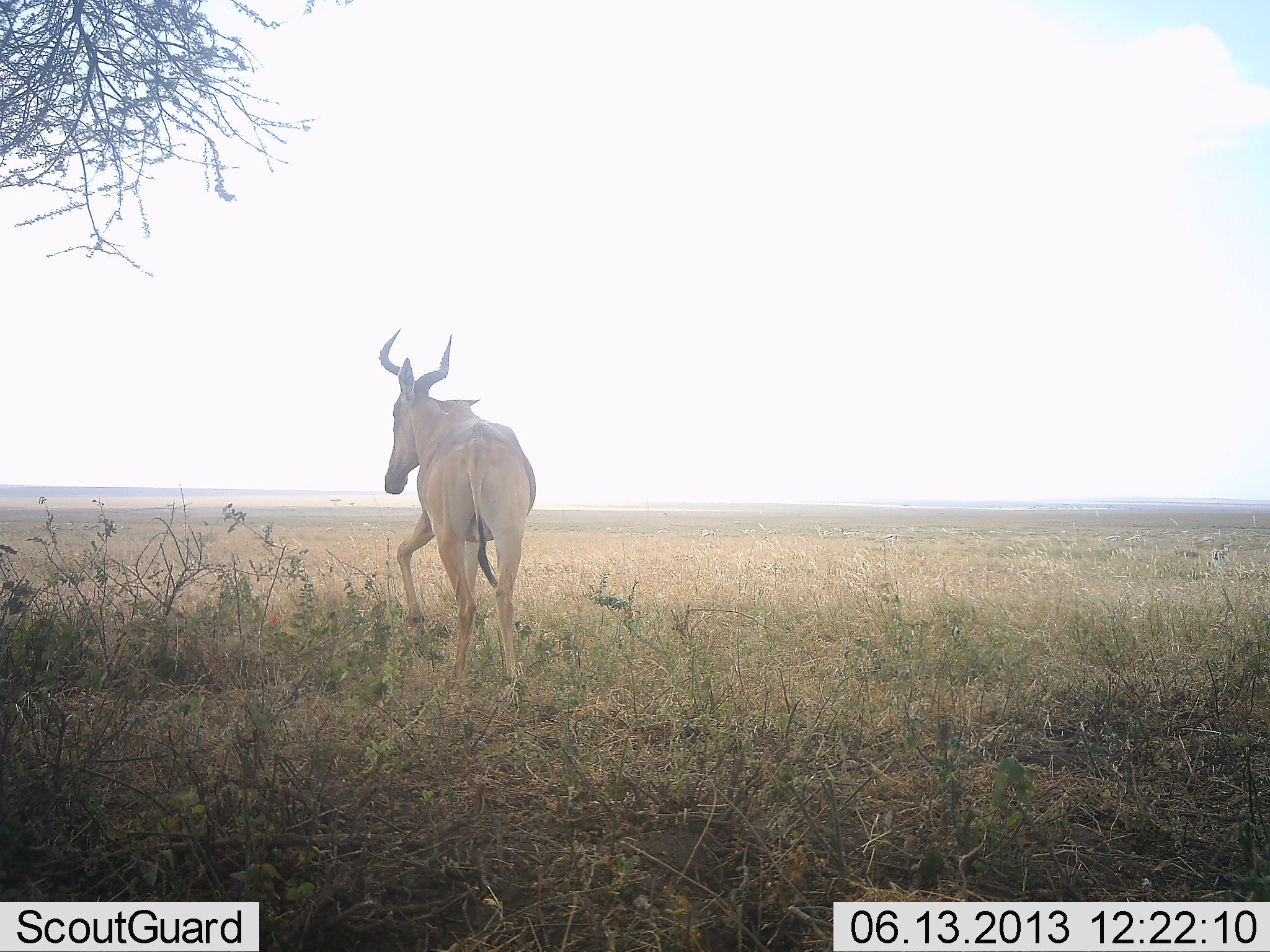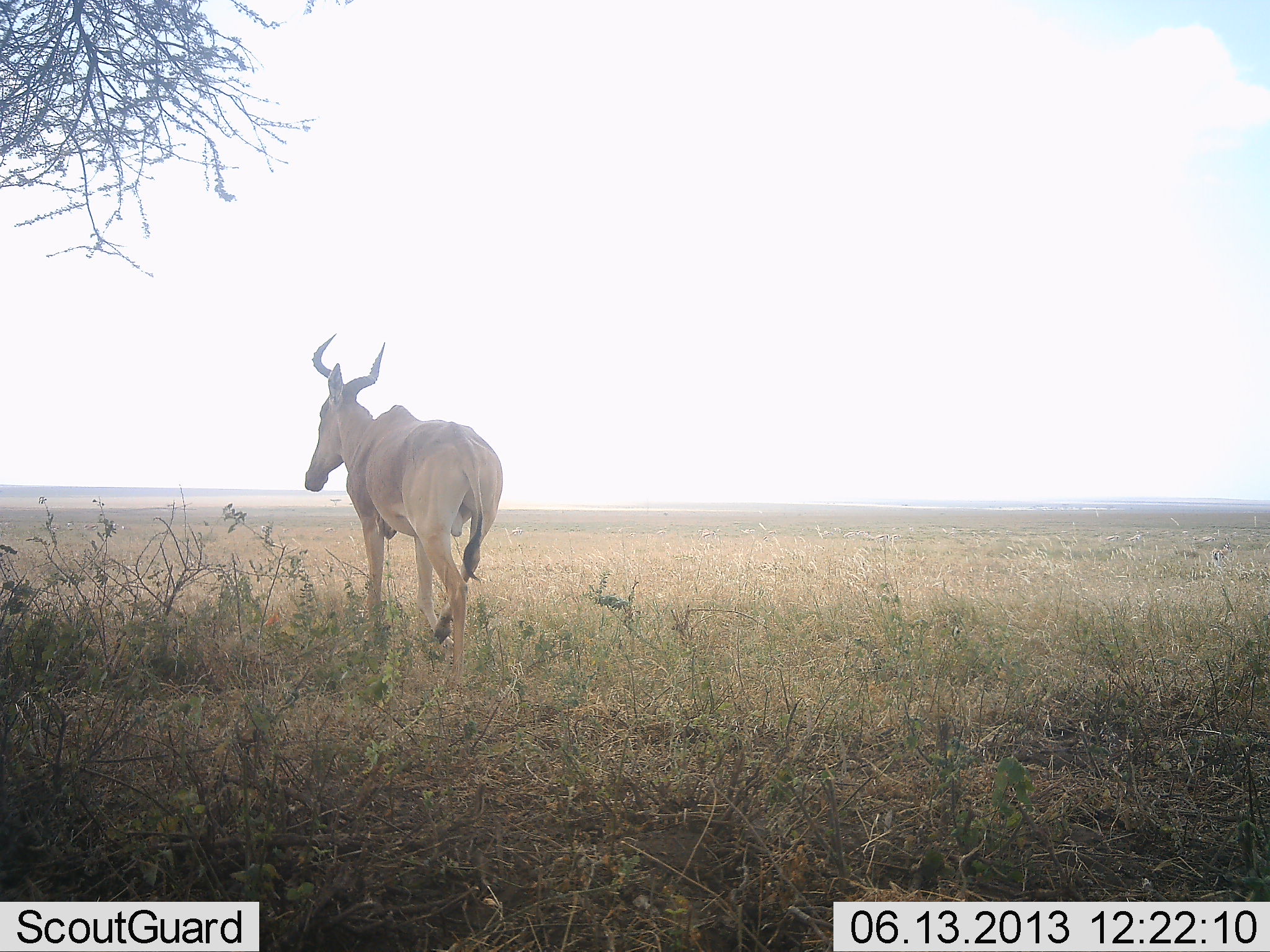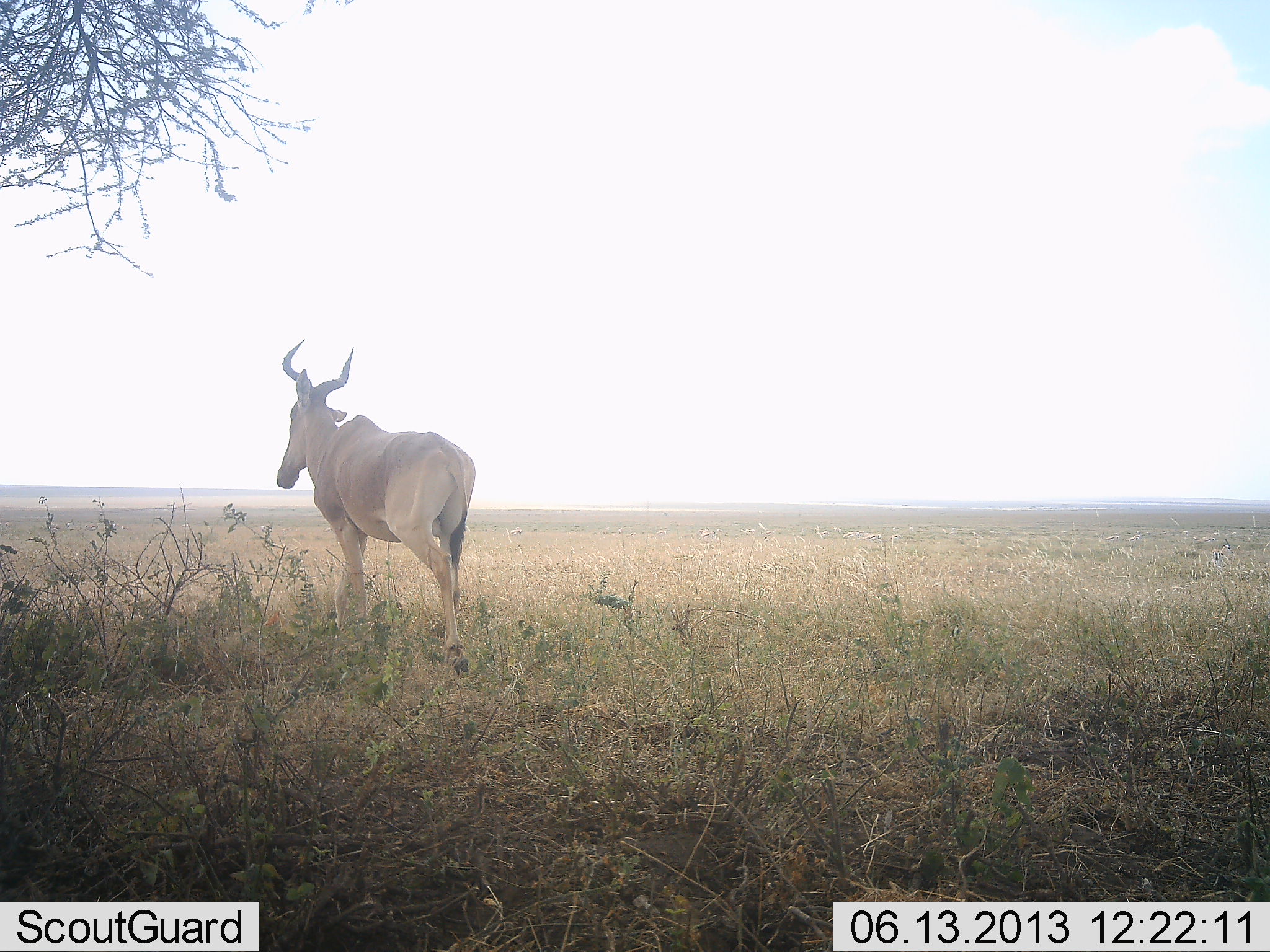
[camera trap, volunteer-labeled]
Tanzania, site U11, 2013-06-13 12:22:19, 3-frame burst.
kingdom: Animalia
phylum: Chordata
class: Mammalia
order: Artiodactyla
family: Bovidae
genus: Alcelaphus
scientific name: Alcelaphus buselaphus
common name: hartebeest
Hartebeest (Alcelaphus buselaphus), count 1. Behavior (volunteer vote fractions): standing 10%, resting 0%, moving 100%, interacting 0%. Young present (vote fraction): 0%. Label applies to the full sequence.